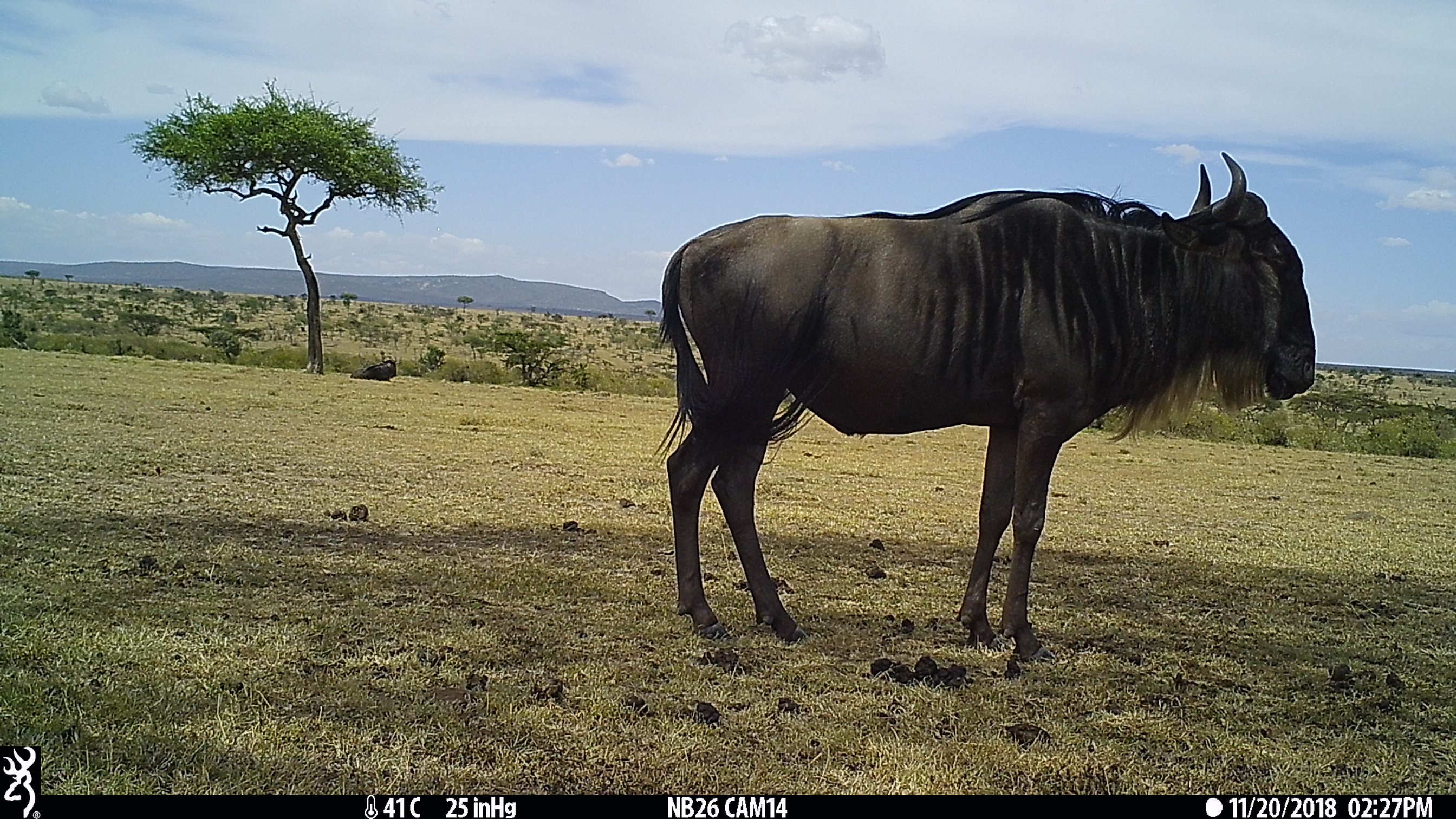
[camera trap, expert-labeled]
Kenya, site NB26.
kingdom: Animalia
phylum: Chordata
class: Mammalia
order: Artiodactyla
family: Bovidae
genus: Connochaetes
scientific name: Connochaetes taurinus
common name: blue wildebeest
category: wildebeest